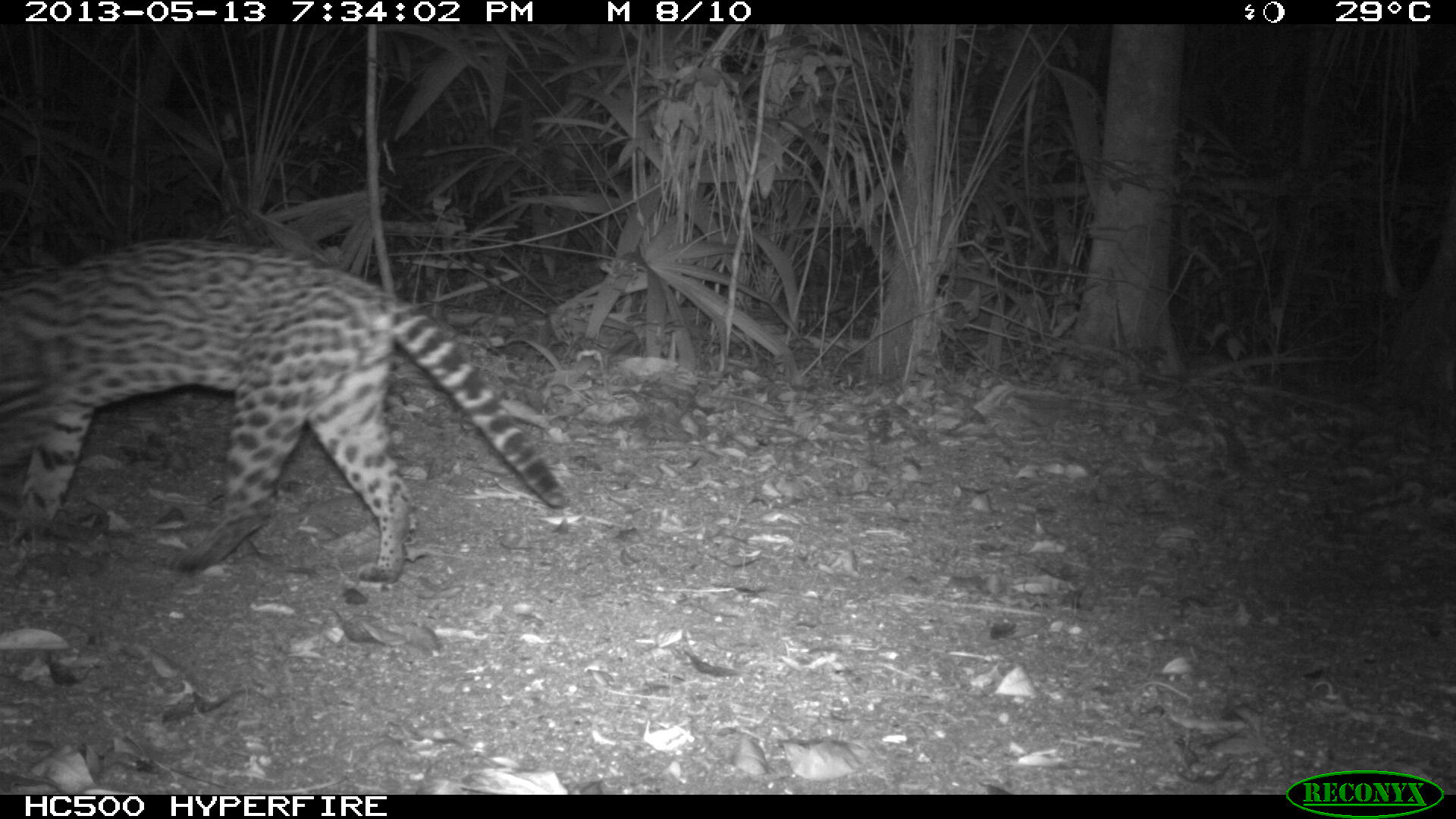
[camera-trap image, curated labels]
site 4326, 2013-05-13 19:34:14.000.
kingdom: Animalia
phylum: Chordata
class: Mammalia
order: Carnivora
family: Felidae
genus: Leopardus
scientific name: Leopardus pardalis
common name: ocelot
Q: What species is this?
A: Leopardus pardalis (ocelot).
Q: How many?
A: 1.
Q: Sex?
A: Female.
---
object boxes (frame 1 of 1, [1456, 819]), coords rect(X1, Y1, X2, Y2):
leopardus pardalis: rect(0, 232, 573, 583)